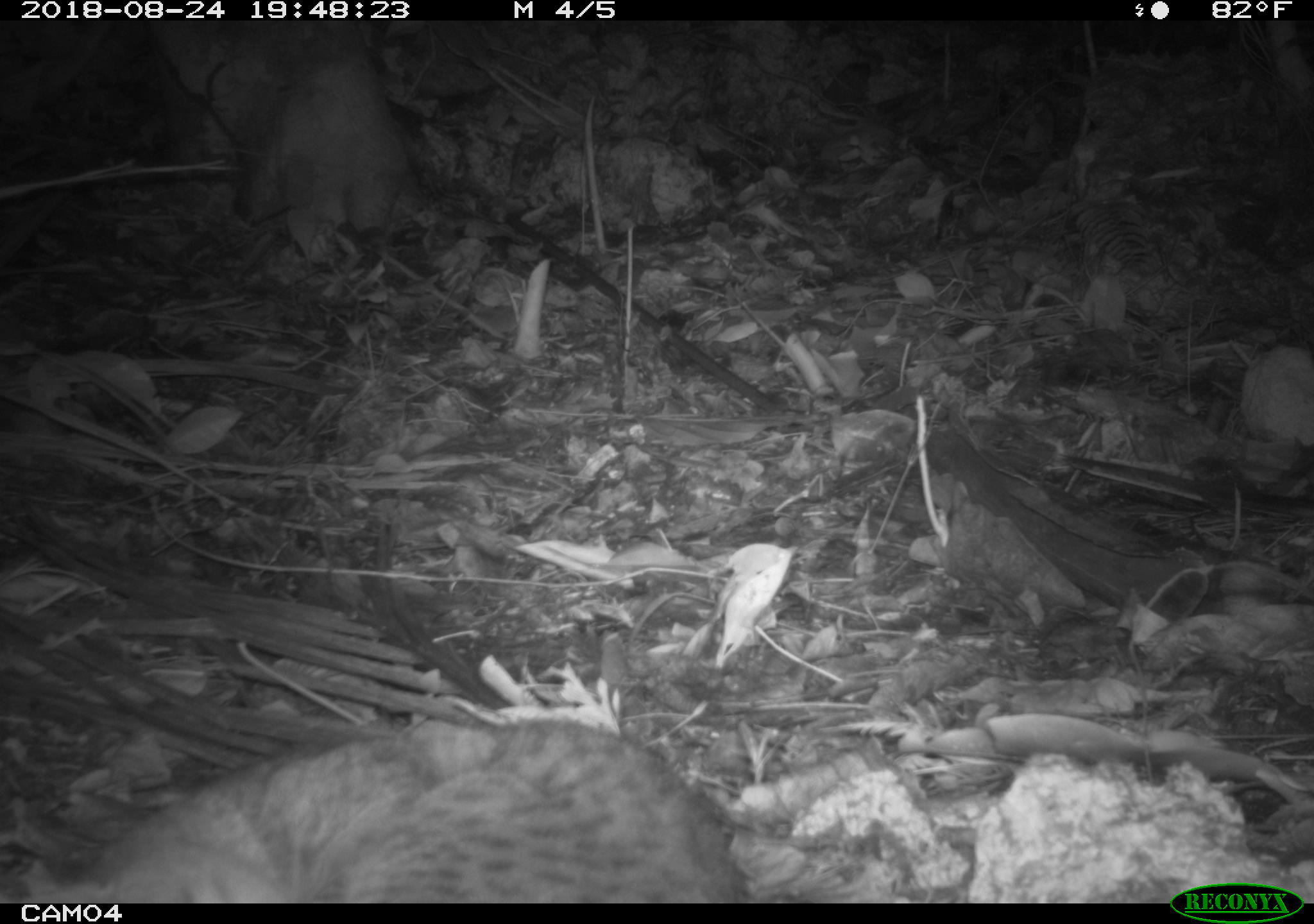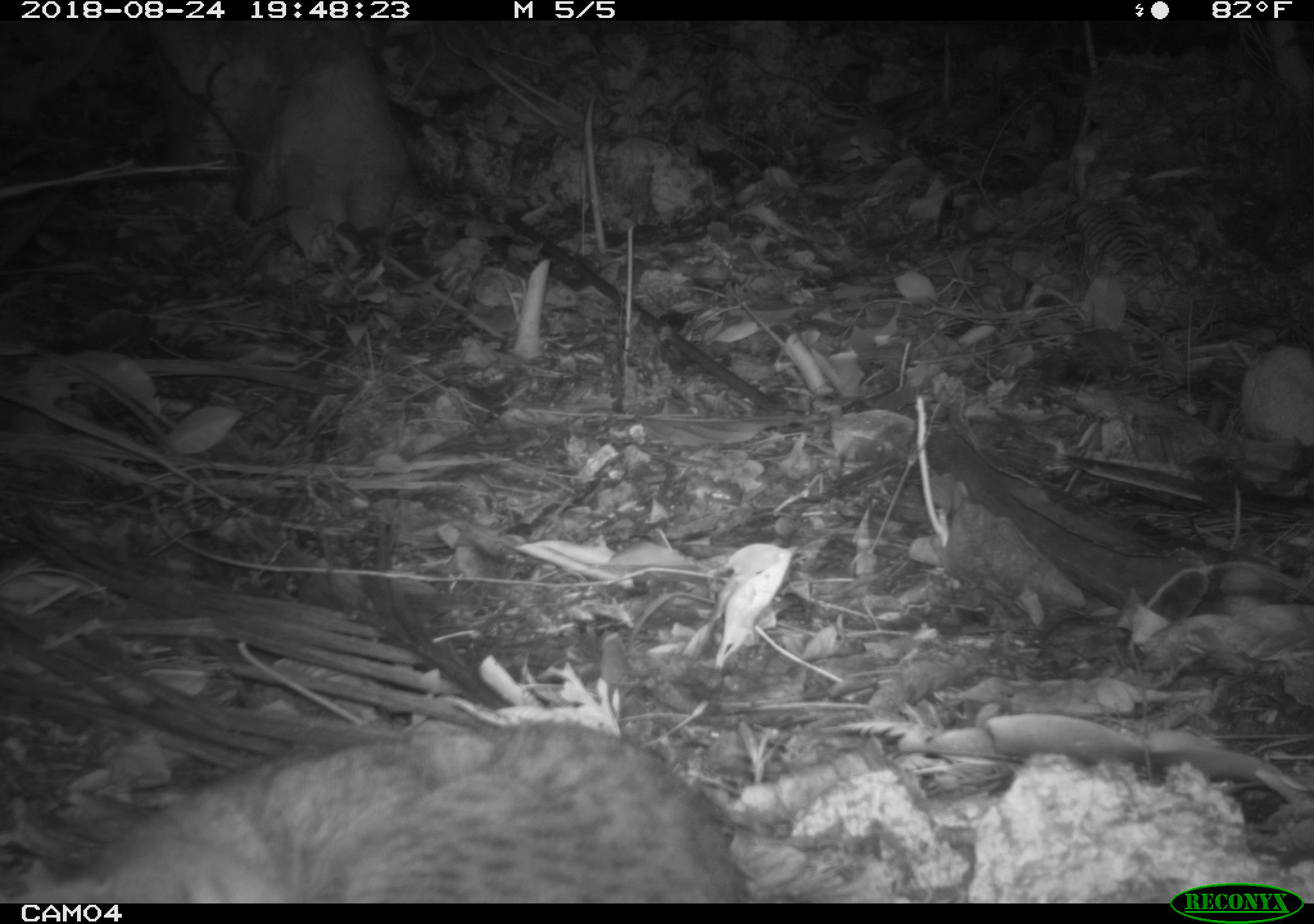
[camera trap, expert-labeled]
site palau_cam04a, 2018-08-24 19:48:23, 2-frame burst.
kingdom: Animalia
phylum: Chordata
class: Mammalia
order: Carnivora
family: Felidae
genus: Felis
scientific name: Felis catus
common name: cat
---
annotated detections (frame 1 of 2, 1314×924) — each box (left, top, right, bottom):
cat: (17, 712, 759, 900)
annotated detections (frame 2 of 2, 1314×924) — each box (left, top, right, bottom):
cat: (19, 712, 765, 900)